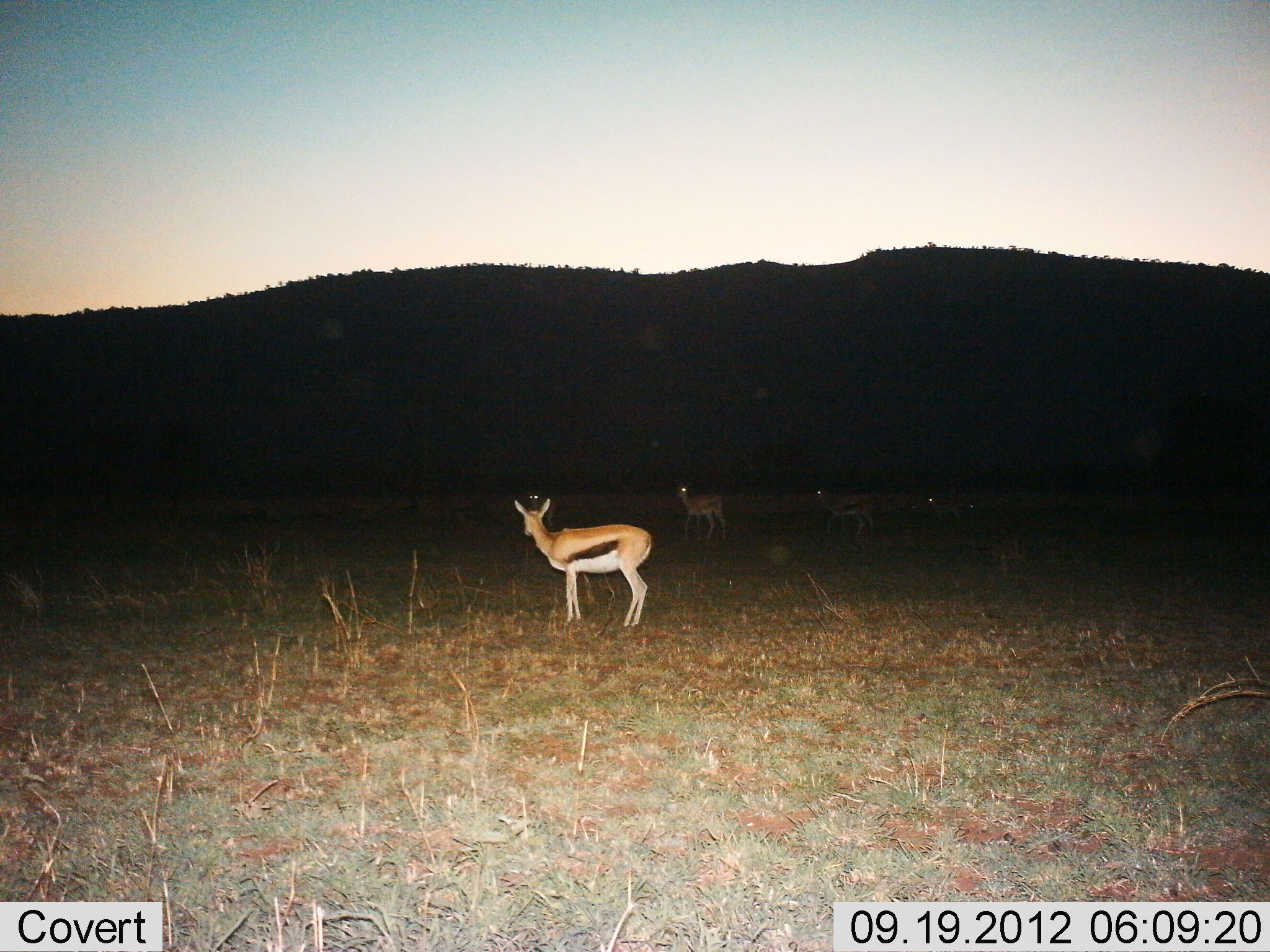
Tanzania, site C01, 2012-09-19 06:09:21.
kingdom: Animalia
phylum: Chordata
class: Mammalia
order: Artiodactyla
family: Bovidae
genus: Eudorcas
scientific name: Eudorcas thomsonii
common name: thomson's gazelle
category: gazellethomsons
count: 4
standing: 100%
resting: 0%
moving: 20%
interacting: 0%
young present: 10%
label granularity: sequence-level